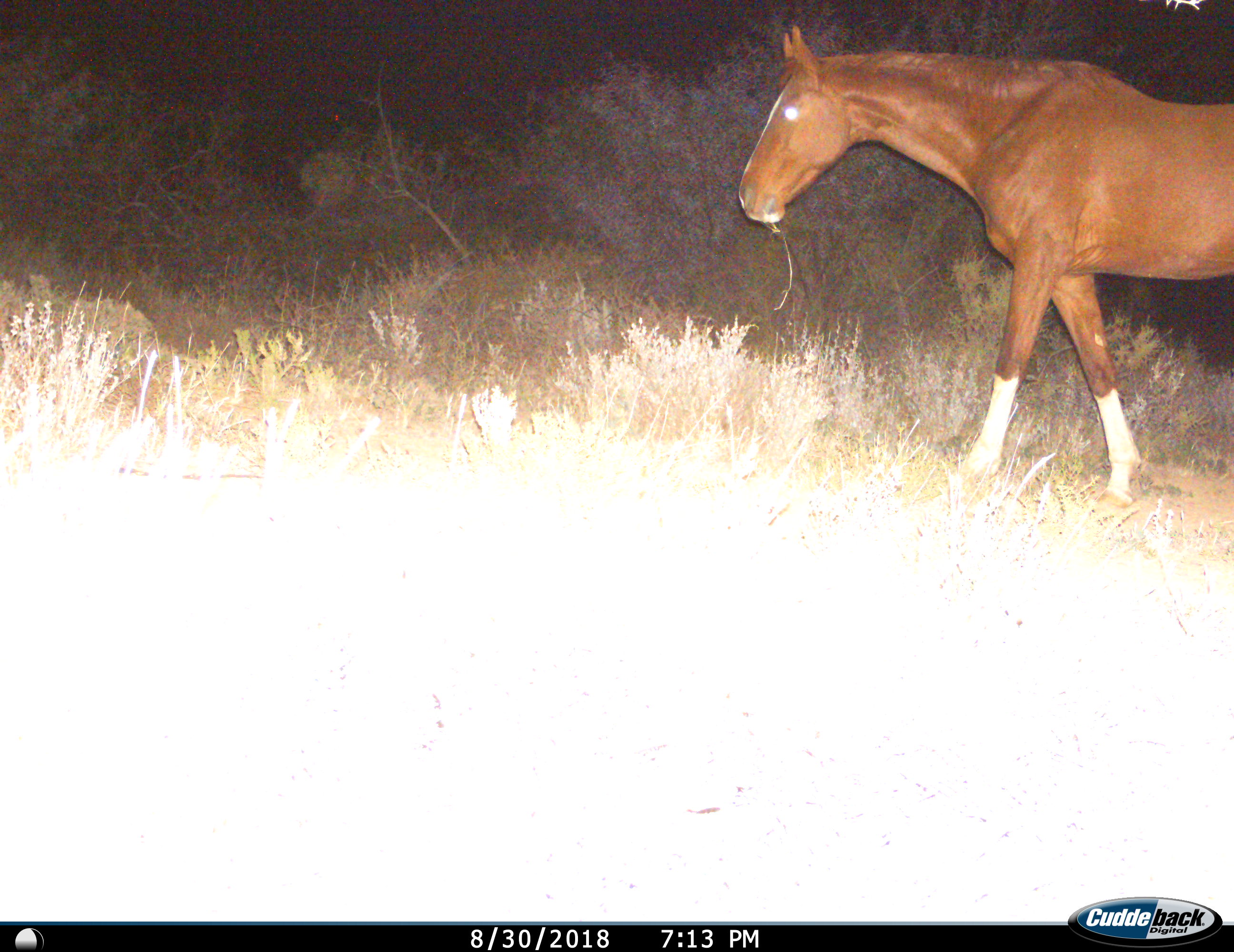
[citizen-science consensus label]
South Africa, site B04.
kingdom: Animalia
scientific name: Animalia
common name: animal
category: domesticanimal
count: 1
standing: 45%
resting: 0%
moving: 55%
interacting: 0%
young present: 0%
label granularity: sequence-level